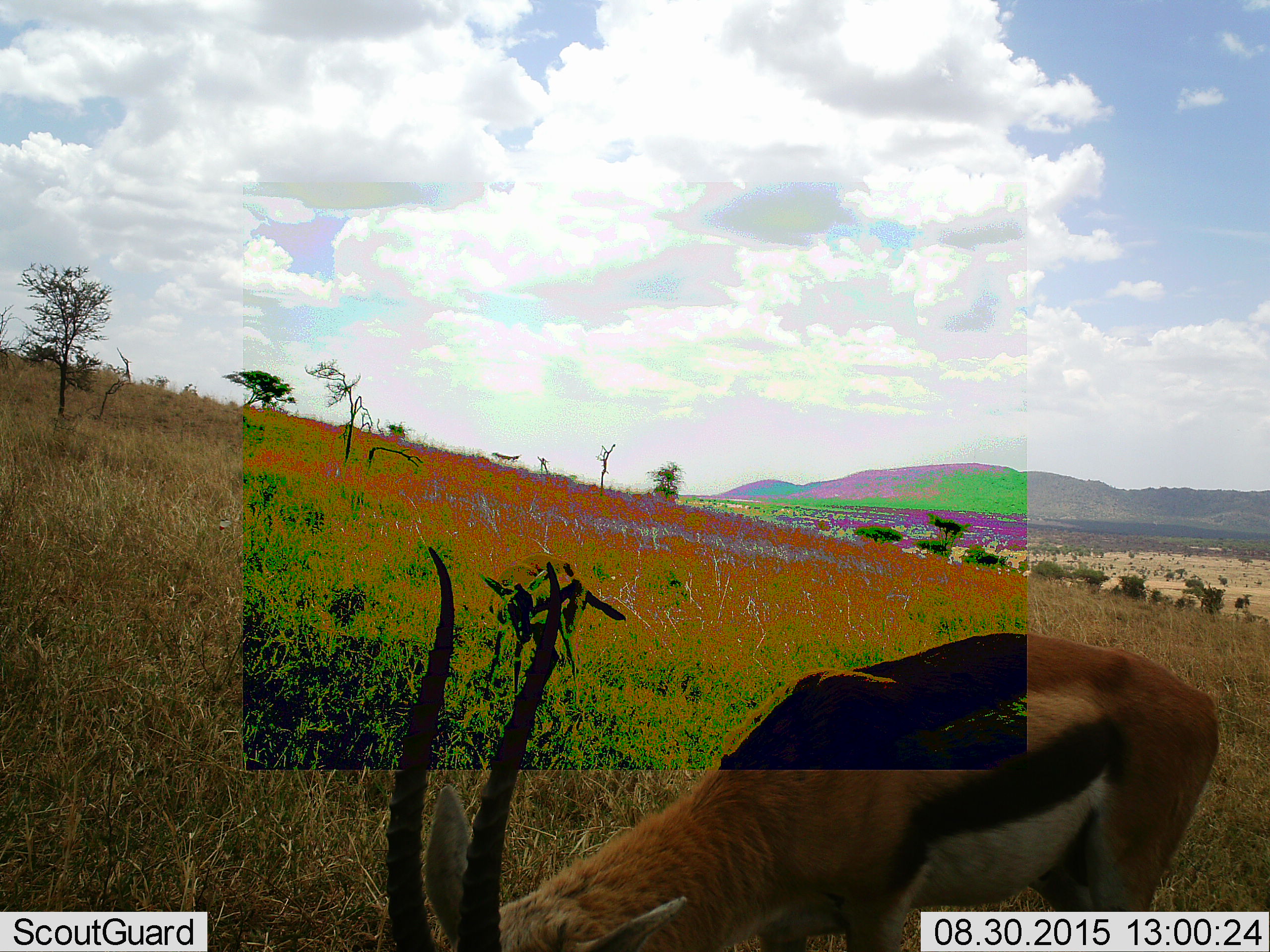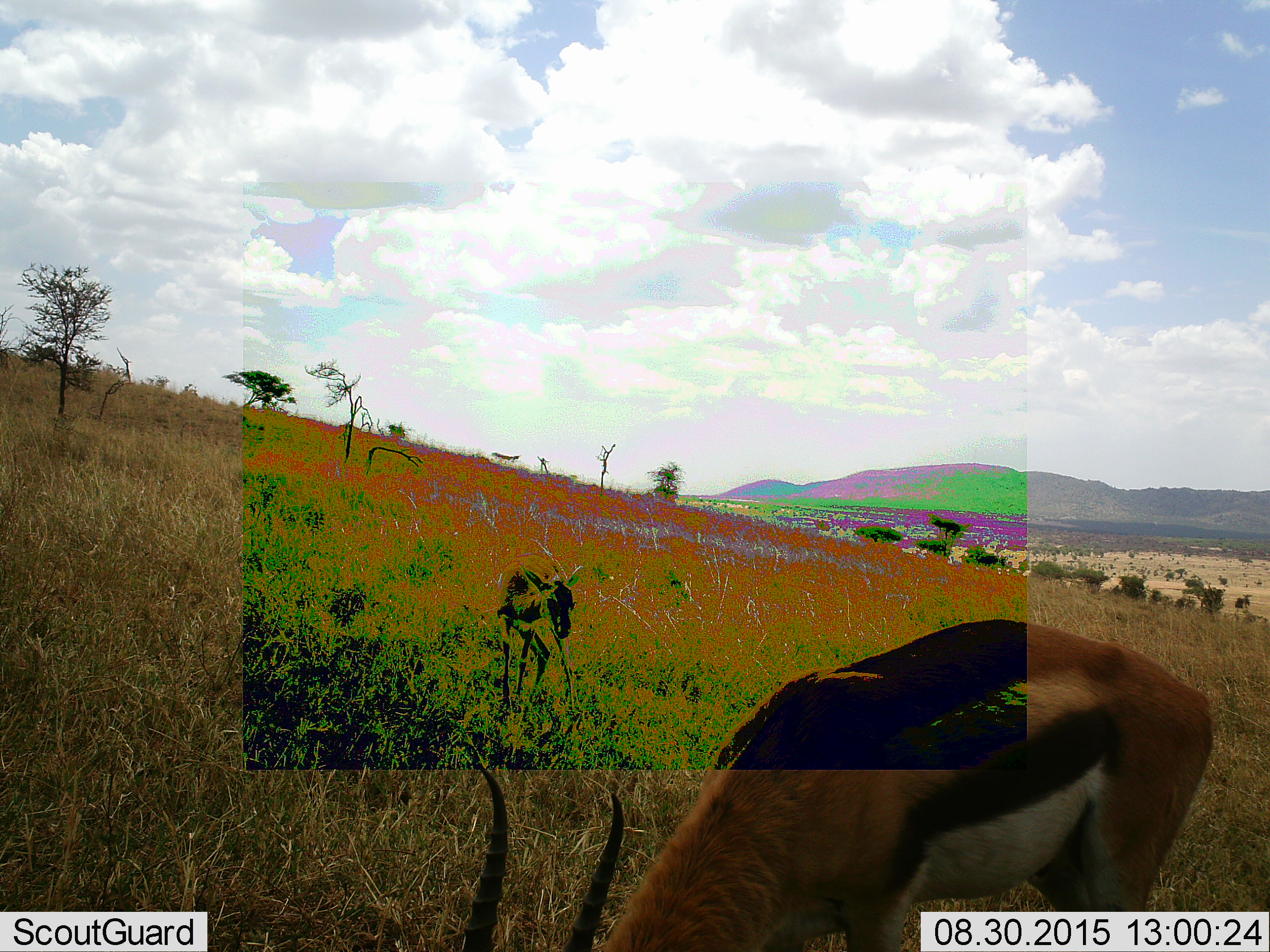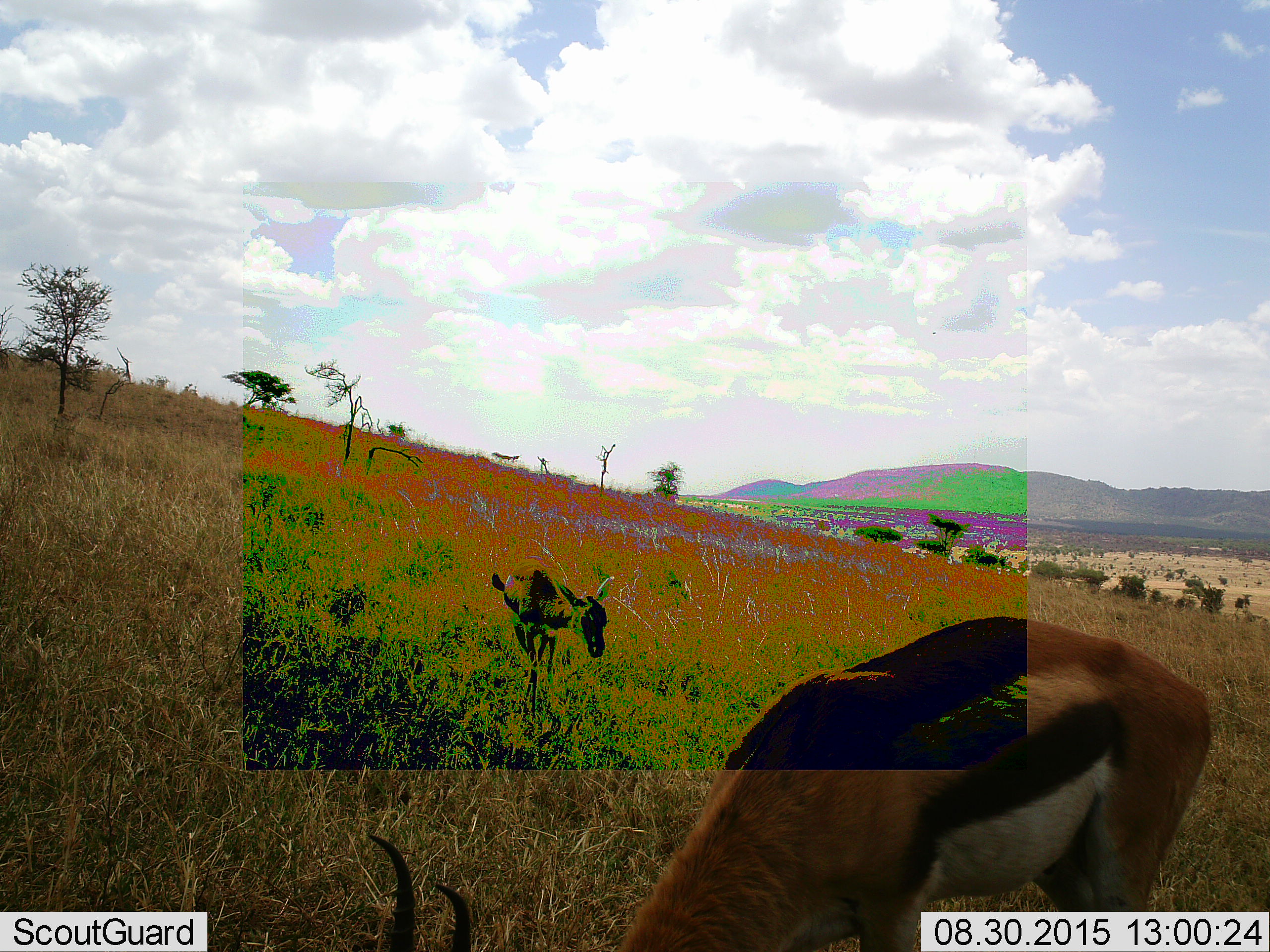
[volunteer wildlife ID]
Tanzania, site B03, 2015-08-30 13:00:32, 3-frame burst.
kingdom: Animalia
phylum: Chordata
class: Mammalia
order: Artiodactyla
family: Bovidae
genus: Eudorcas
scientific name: Eudorcas thomsonii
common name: thomson's gazelle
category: gazellethomsons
Gazellethomsons (thomson's gazelle) (Eudorcas thomsonii), count 2. Behavior (volunteer vote fractions): standing 33%, resting 6%, moving 28%, interacting 0%. Young present (vote fraction): 28%. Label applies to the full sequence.